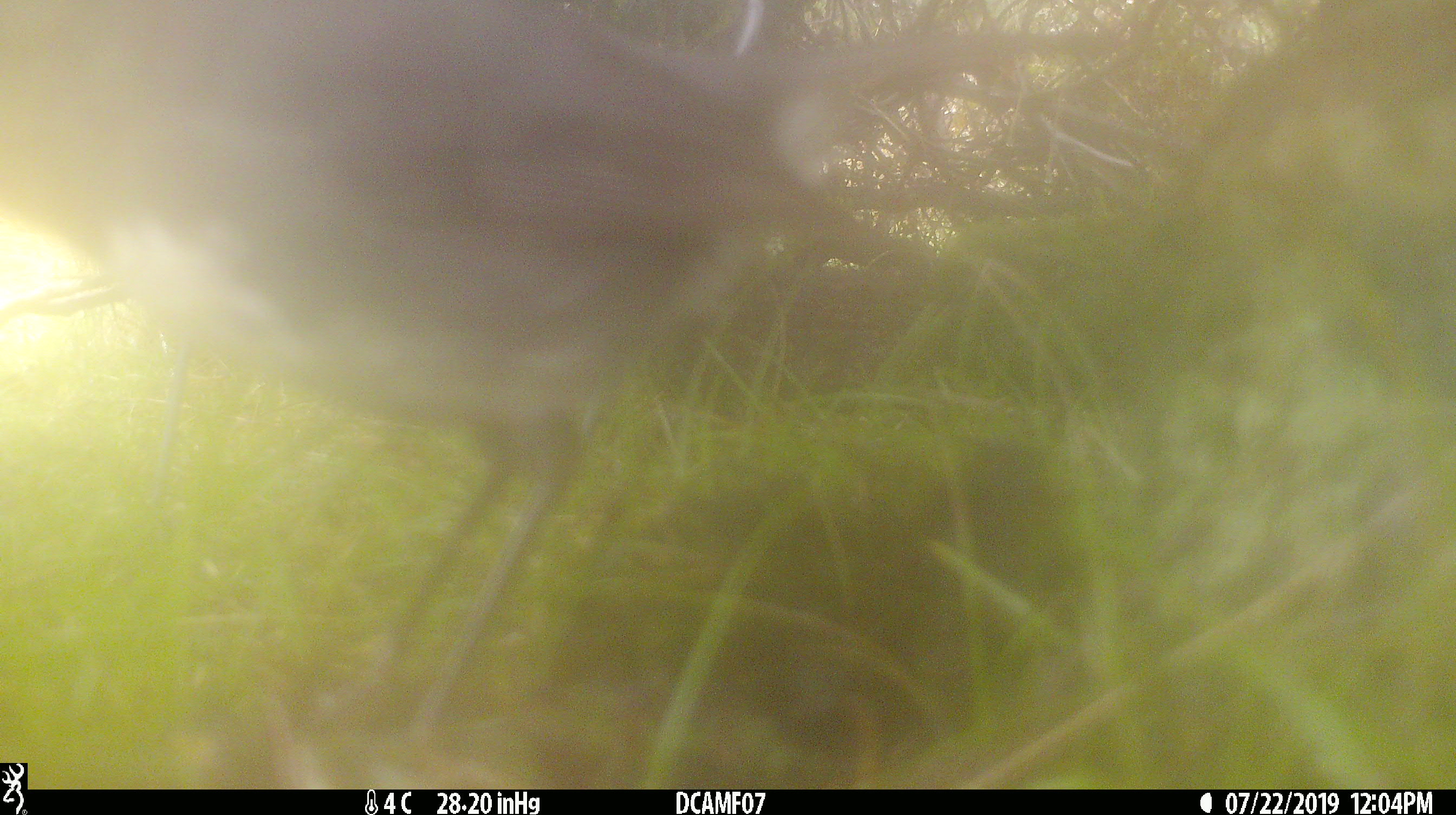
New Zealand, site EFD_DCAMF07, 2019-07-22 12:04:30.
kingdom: Animalia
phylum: Chordata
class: Aves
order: Passeriformes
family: Petroicidae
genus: Petroica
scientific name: Petroica australis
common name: new zealand robin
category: robin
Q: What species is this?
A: Robin (new zealand robin) (Petroica australis).